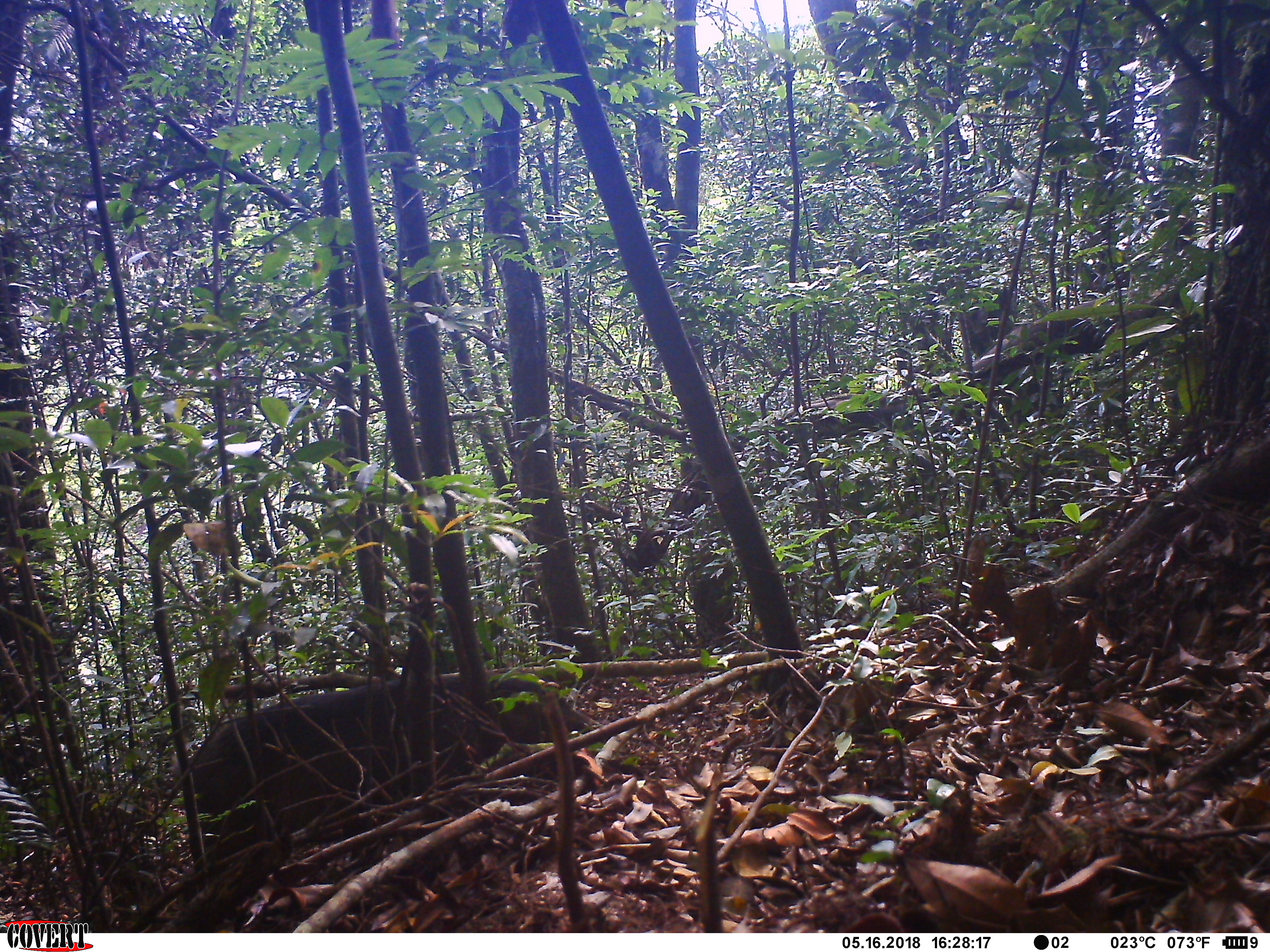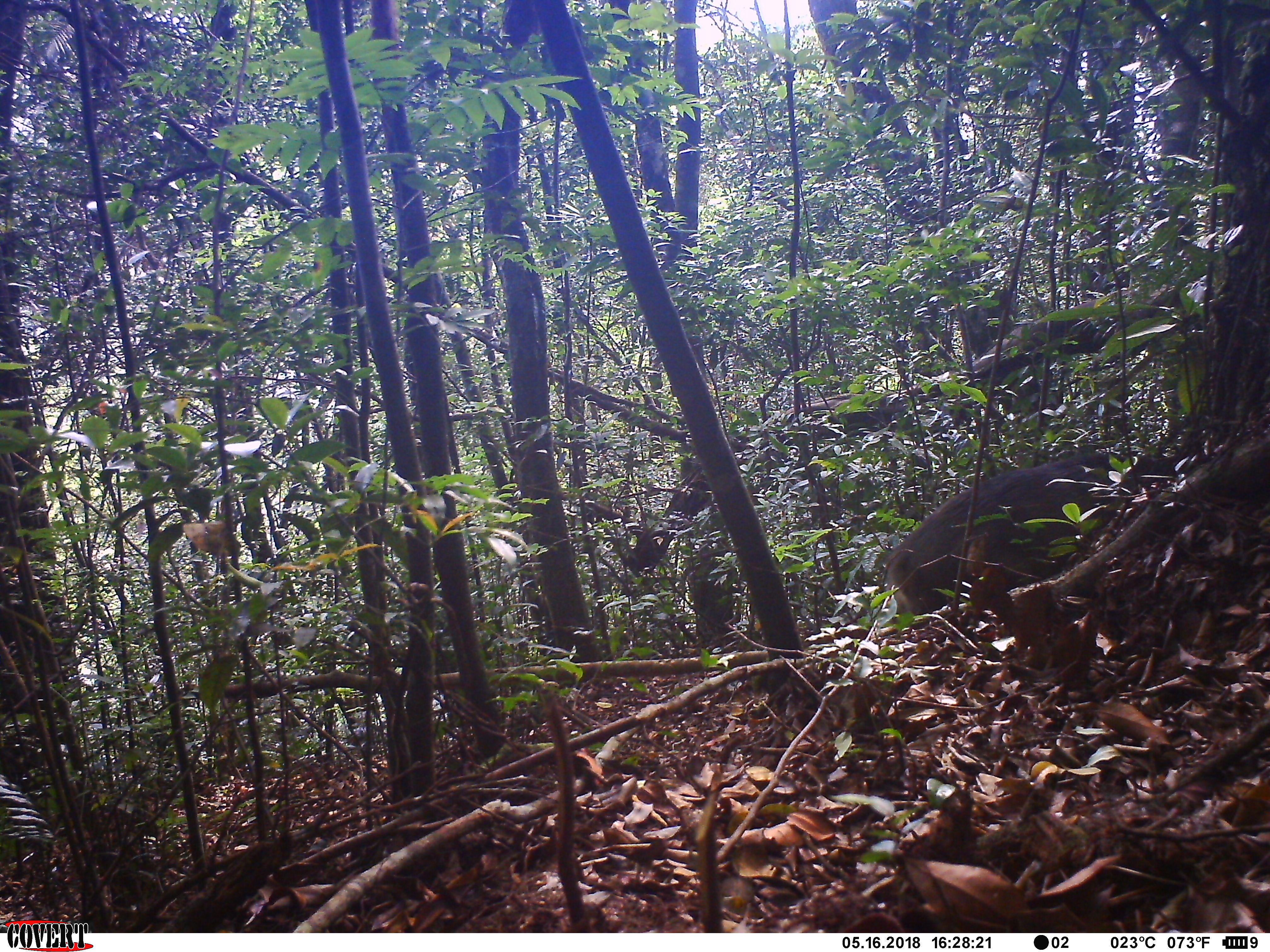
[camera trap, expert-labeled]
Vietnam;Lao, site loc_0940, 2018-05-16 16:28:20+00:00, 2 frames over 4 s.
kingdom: Animalia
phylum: Chordata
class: Mammalia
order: Artiodactyla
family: Suidae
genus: Sus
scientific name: Sus scrofa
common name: eurasian wild pig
Eurasian wild pig (Sus scrofa). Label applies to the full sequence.